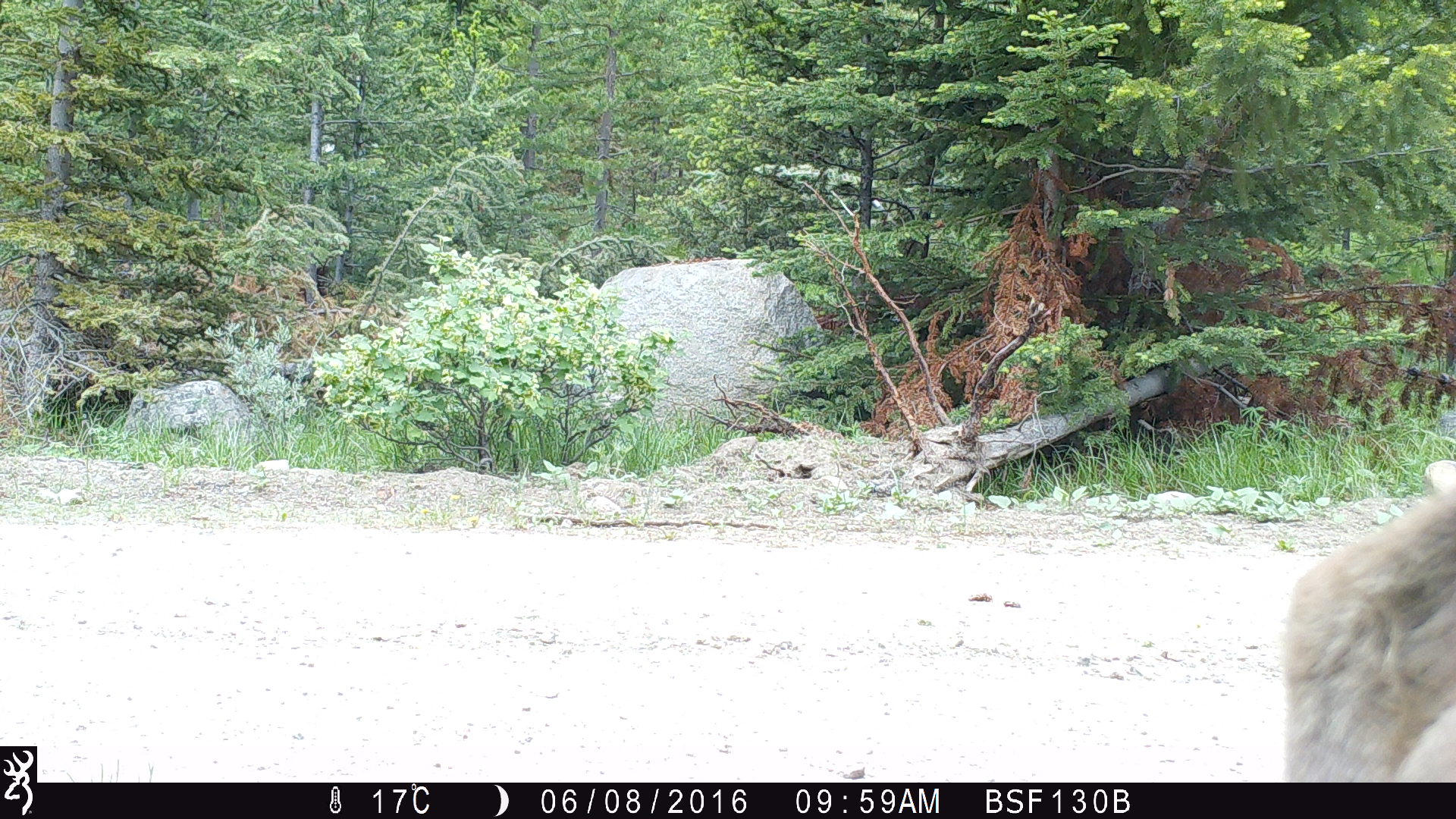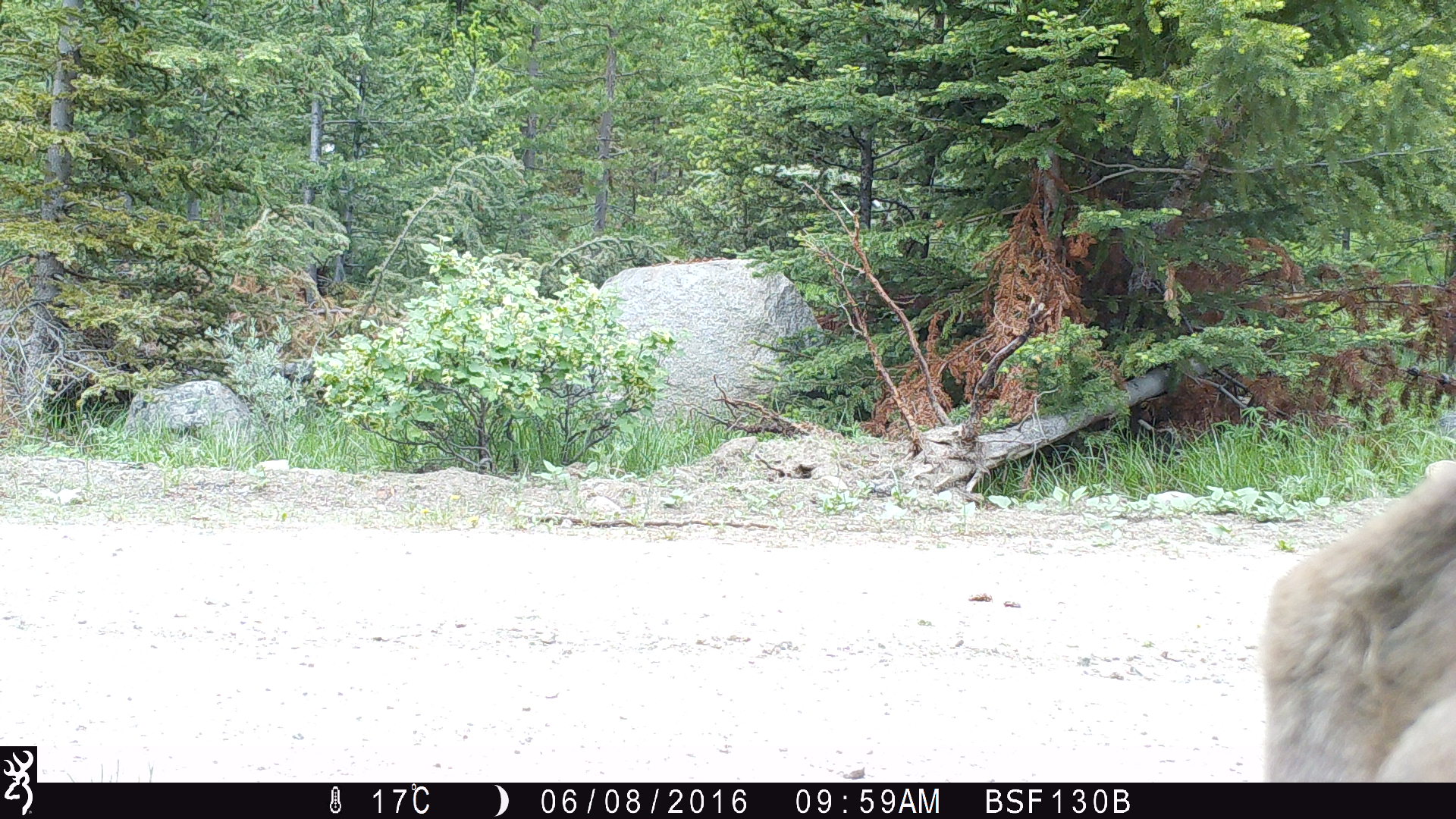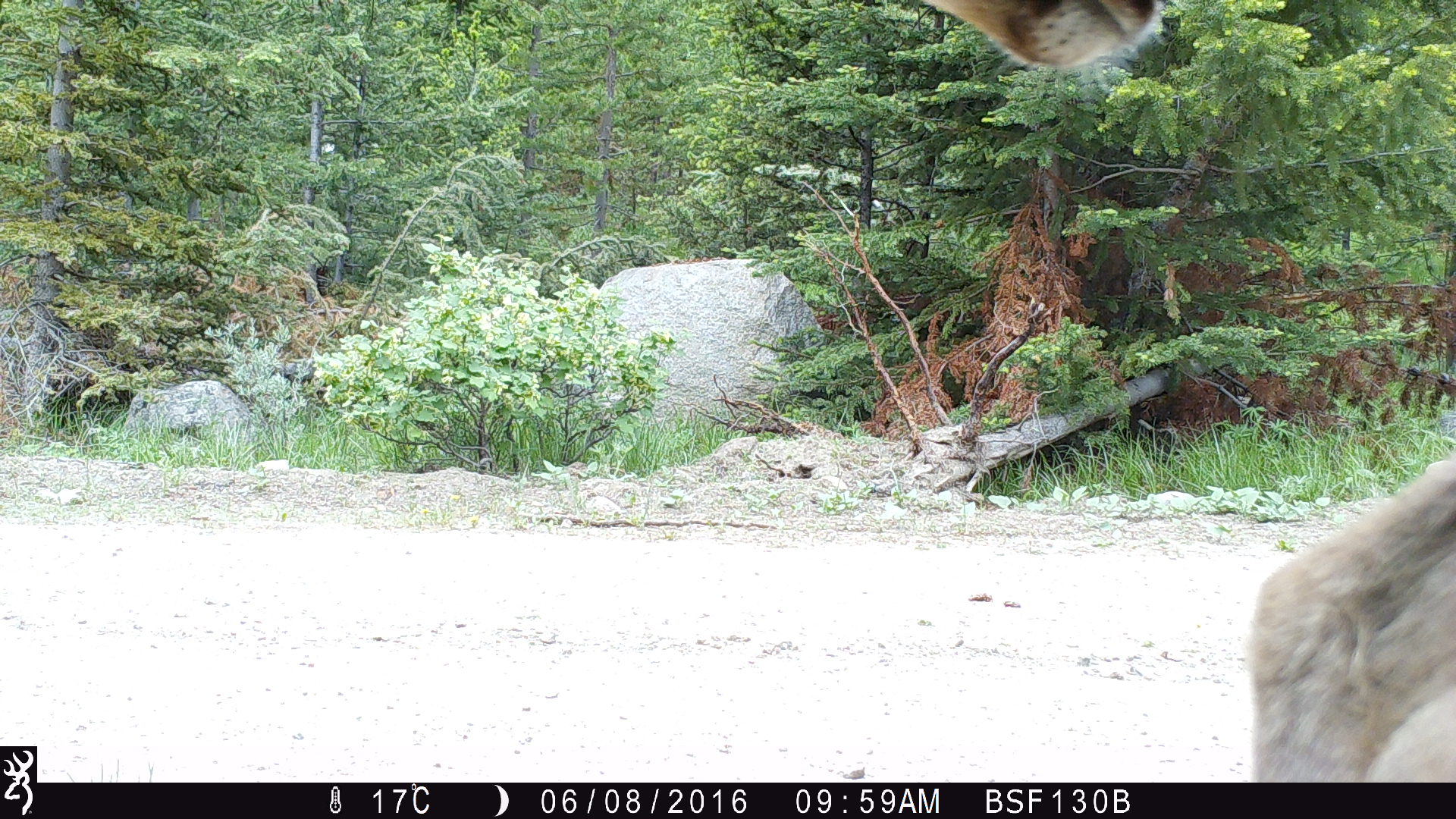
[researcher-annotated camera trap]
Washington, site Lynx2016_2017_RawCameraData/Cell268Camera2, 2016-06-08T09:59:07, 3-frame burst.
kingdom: Animalia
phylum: Chordata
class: Mammalia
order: Artiodactyla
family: Cervidae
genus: Odocoileus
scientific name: Odocoileus hemionus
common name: mule deer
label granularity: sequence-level